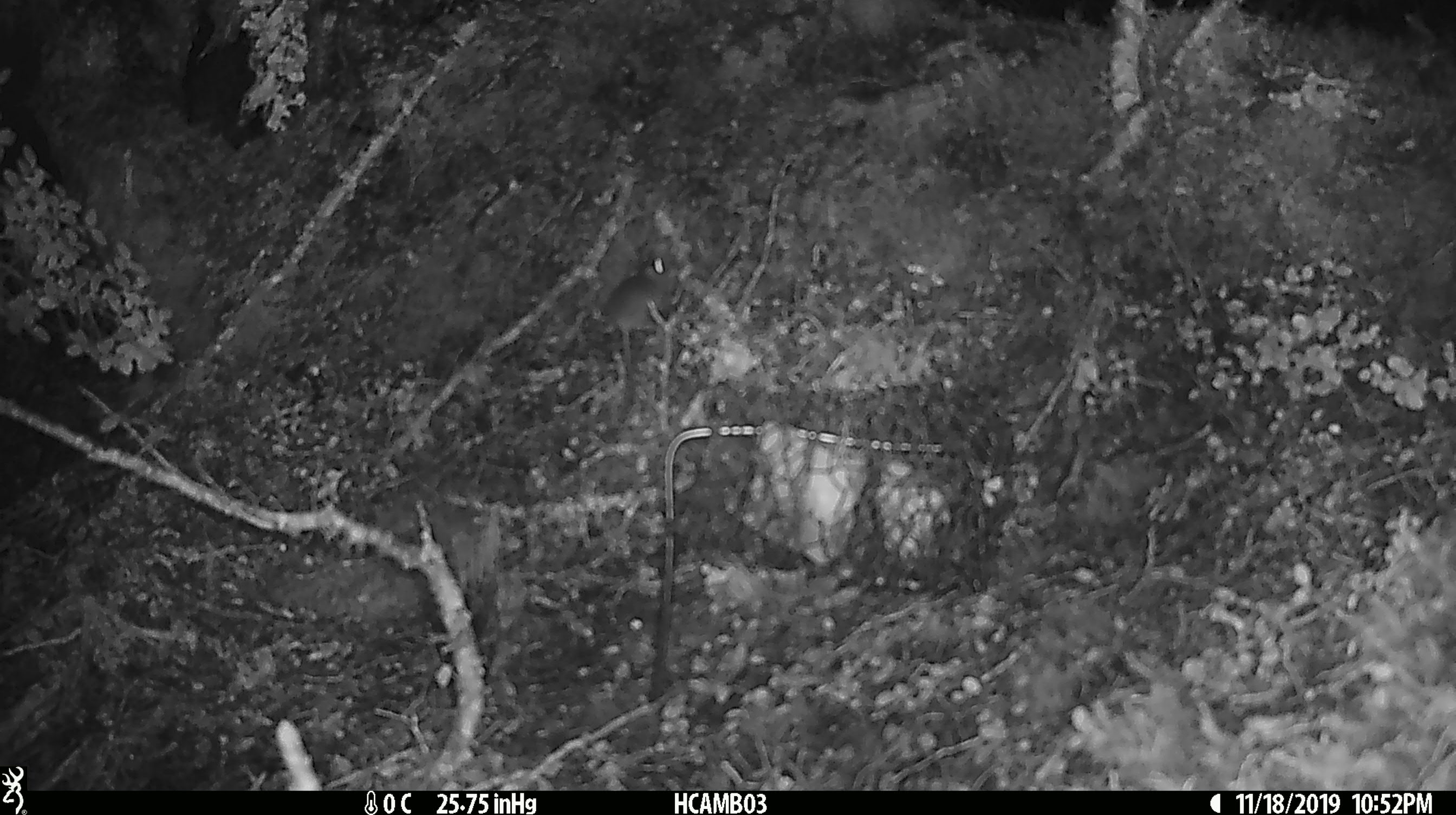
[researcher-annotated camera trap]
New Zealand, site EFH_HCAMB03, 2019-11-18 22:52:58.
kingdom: Animalia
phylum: Chordata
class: Mammalia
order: Rodentia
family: Muridae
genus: Mus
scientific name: Mus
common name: mouse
Mouse (Mus).